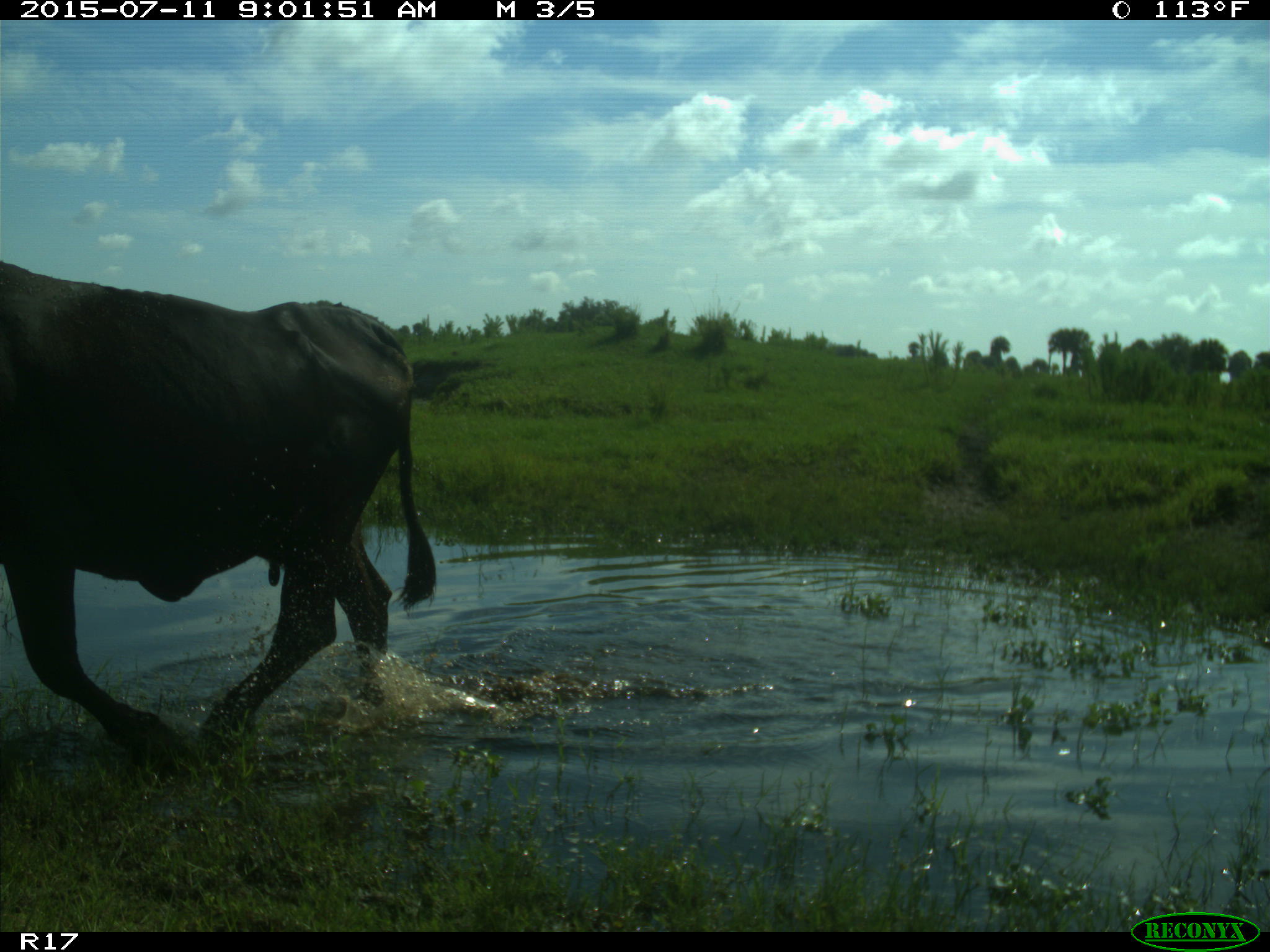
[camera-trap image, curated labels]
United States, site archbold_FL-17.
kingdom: Animalia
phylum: Chordata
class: Mammalia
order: Artiodactyla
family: Bovidae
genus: Bos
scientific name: Bos taurus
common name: domestic cow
Bos taurus (domestic cow).